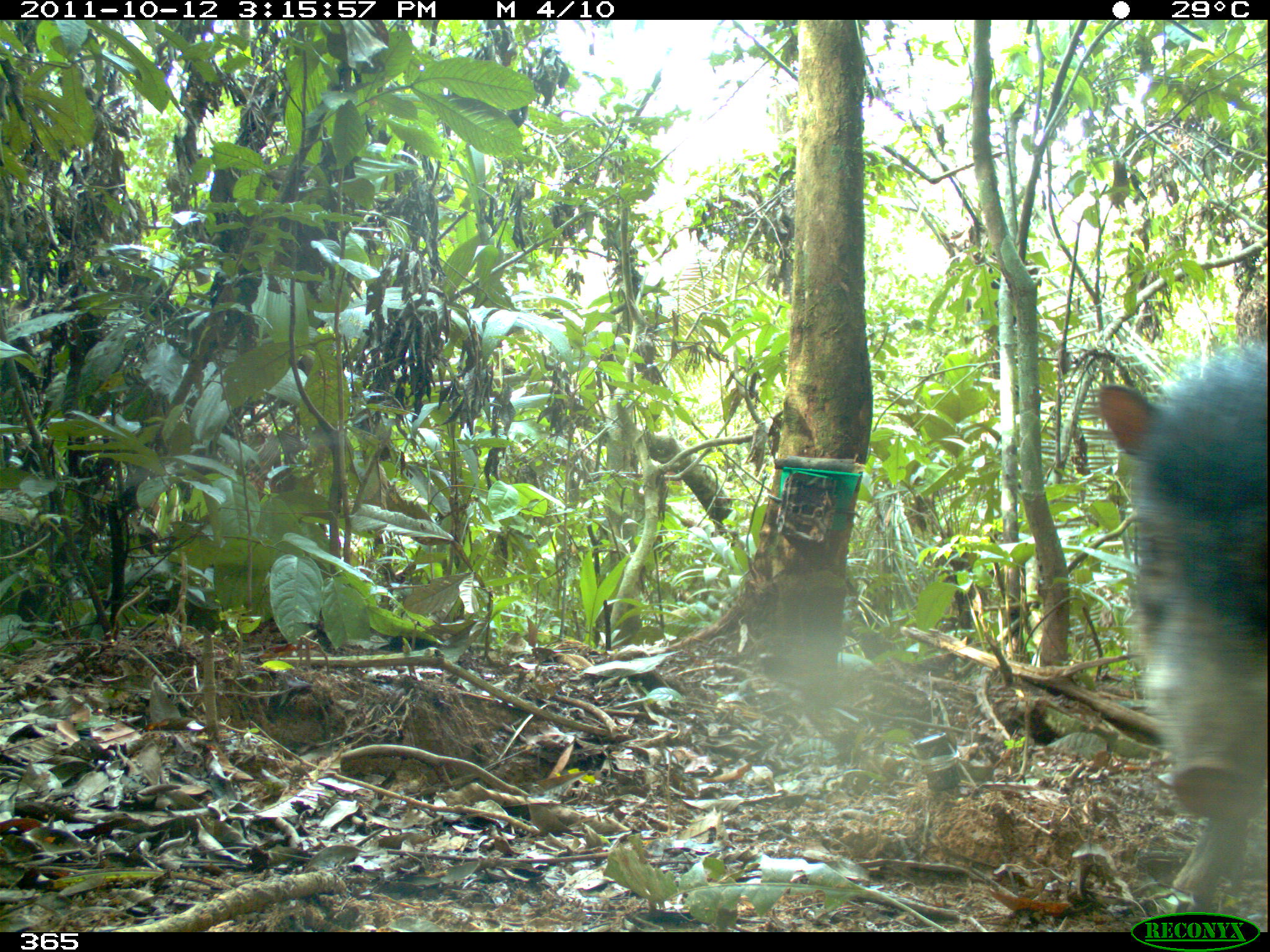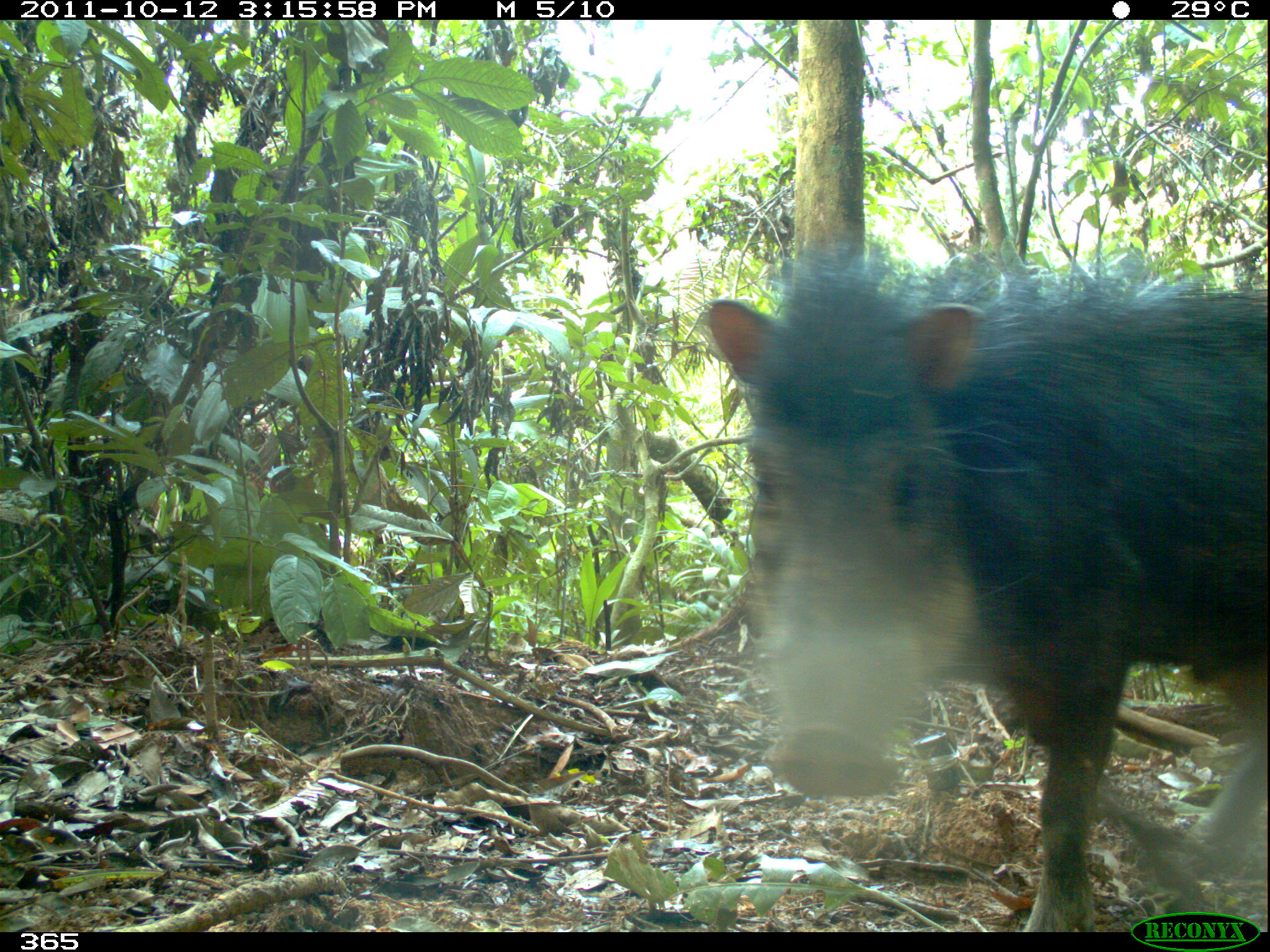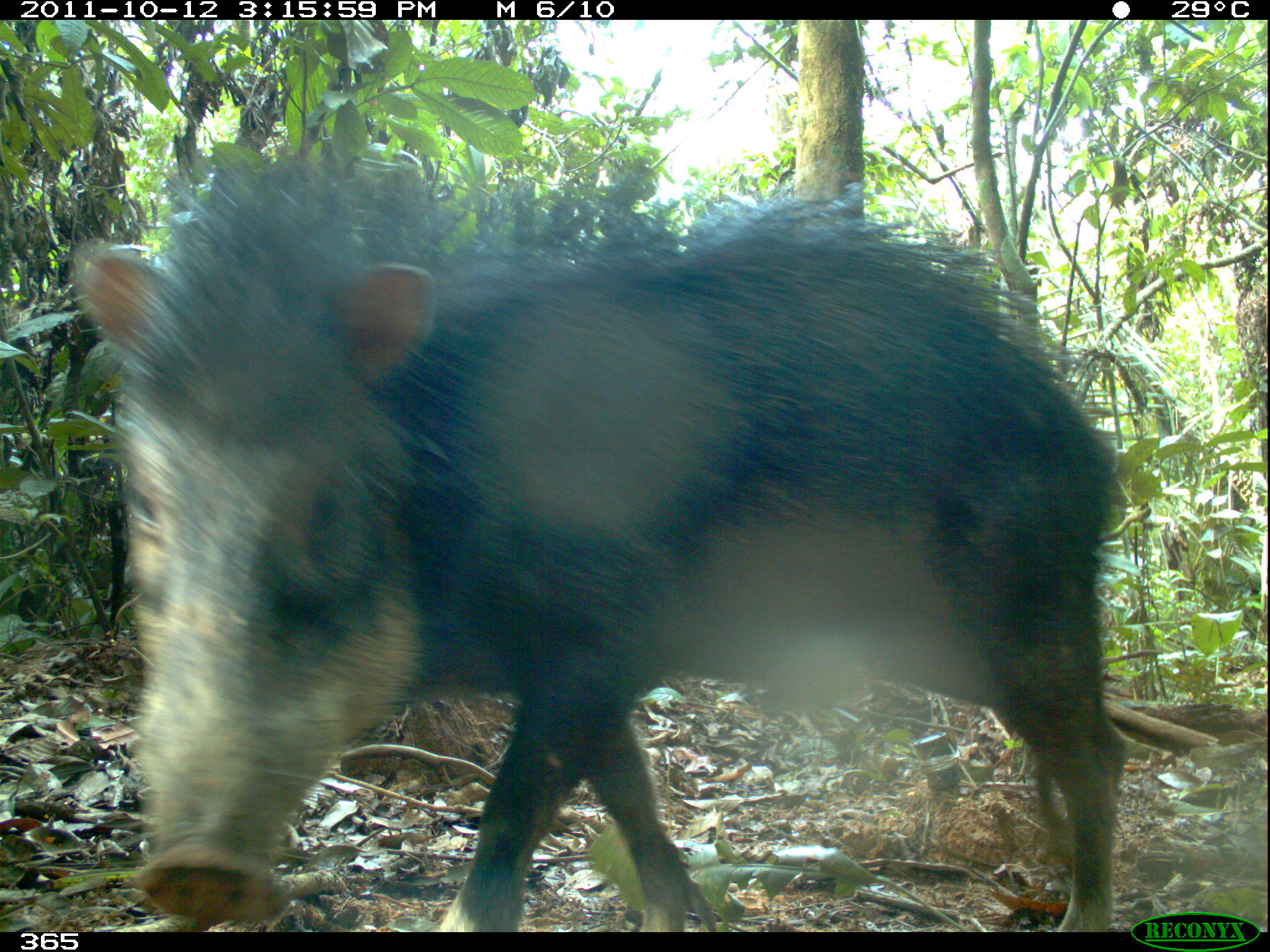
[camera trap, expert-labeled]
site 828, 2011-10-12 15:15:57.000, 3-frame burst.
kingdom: Animalia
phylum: Chordata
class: Mammalia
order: Artiodactyla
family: Tayassuidae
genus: Tayassu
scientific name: Tayassu pecari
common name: white-lipped peccary